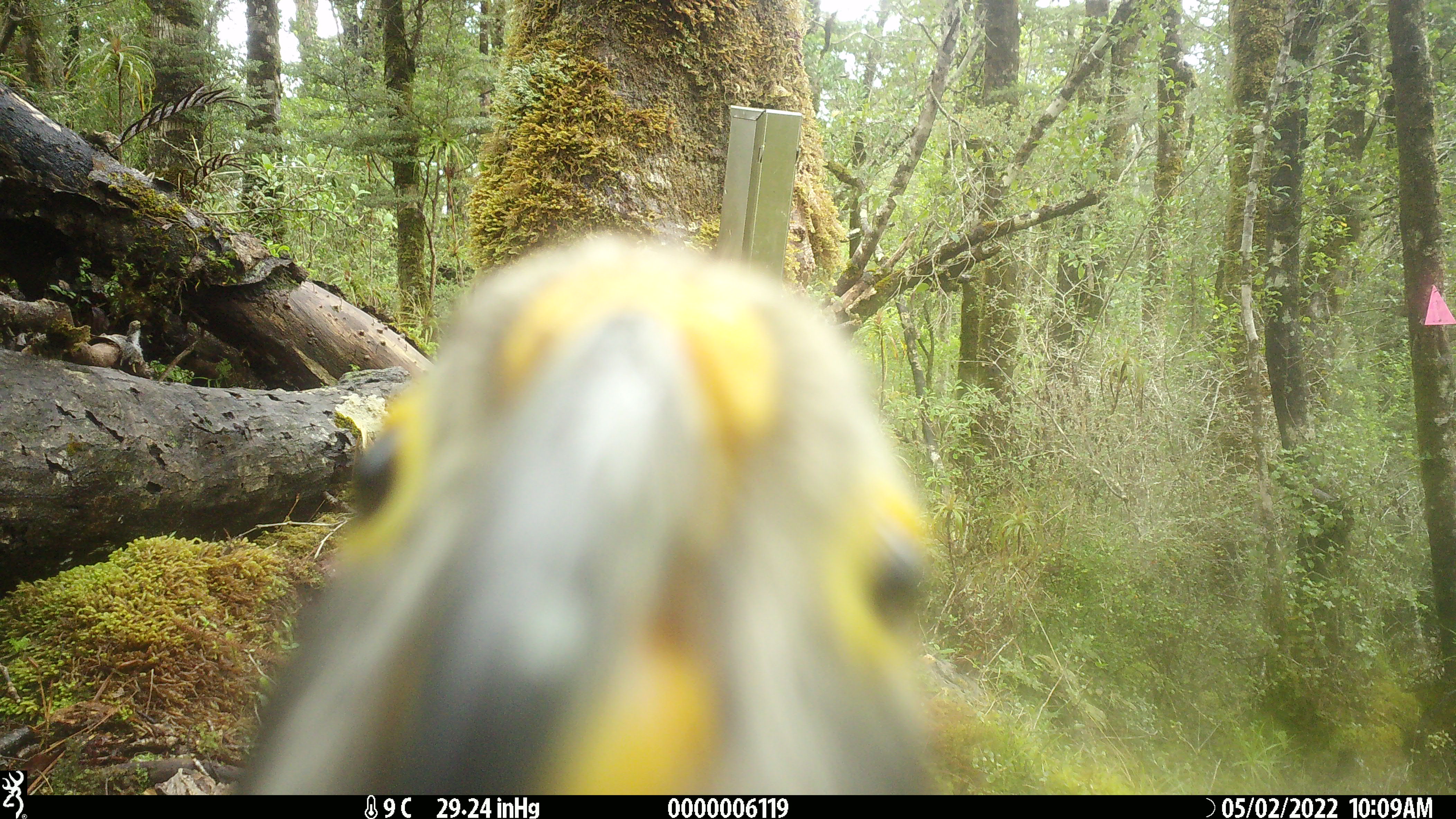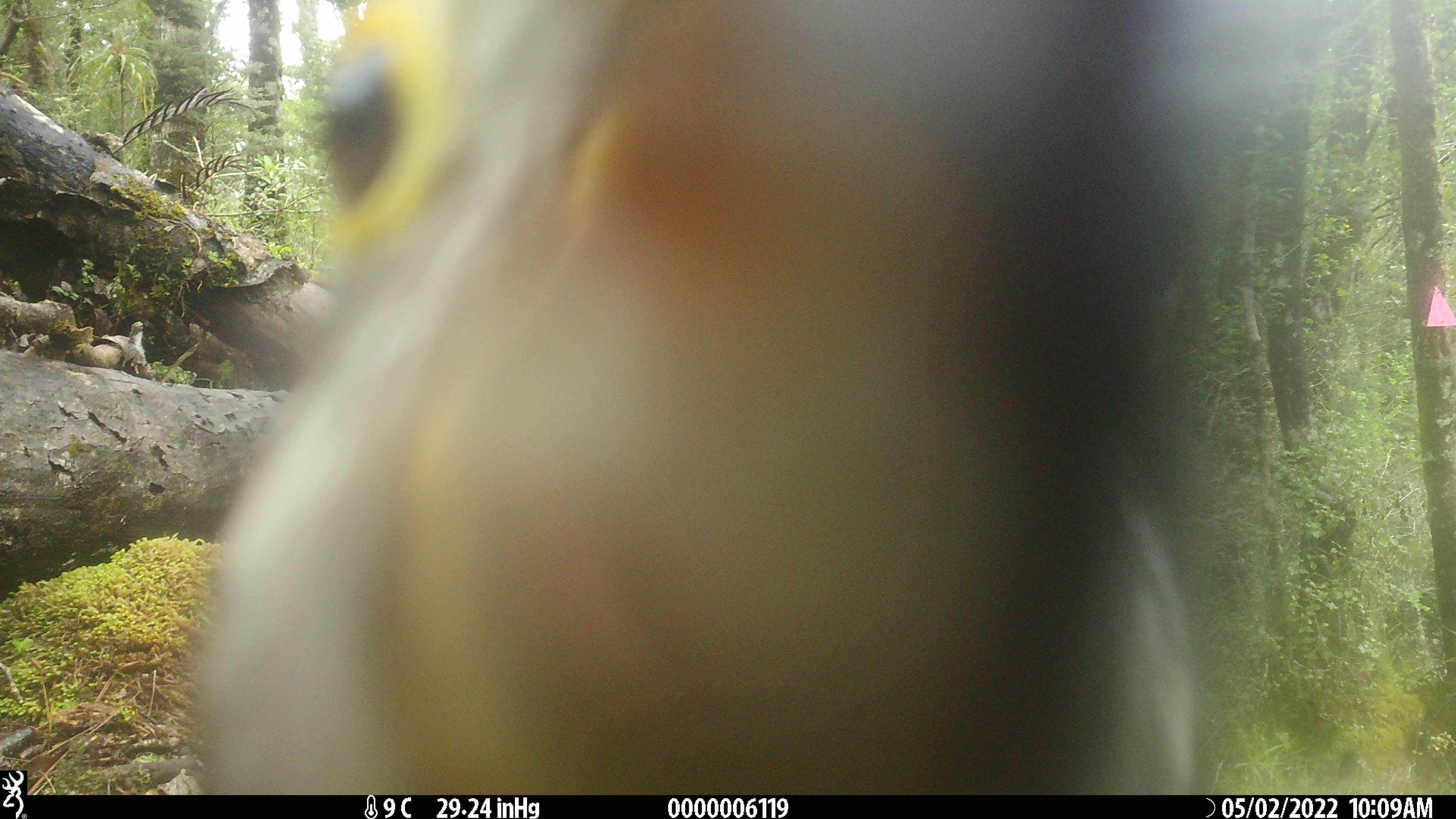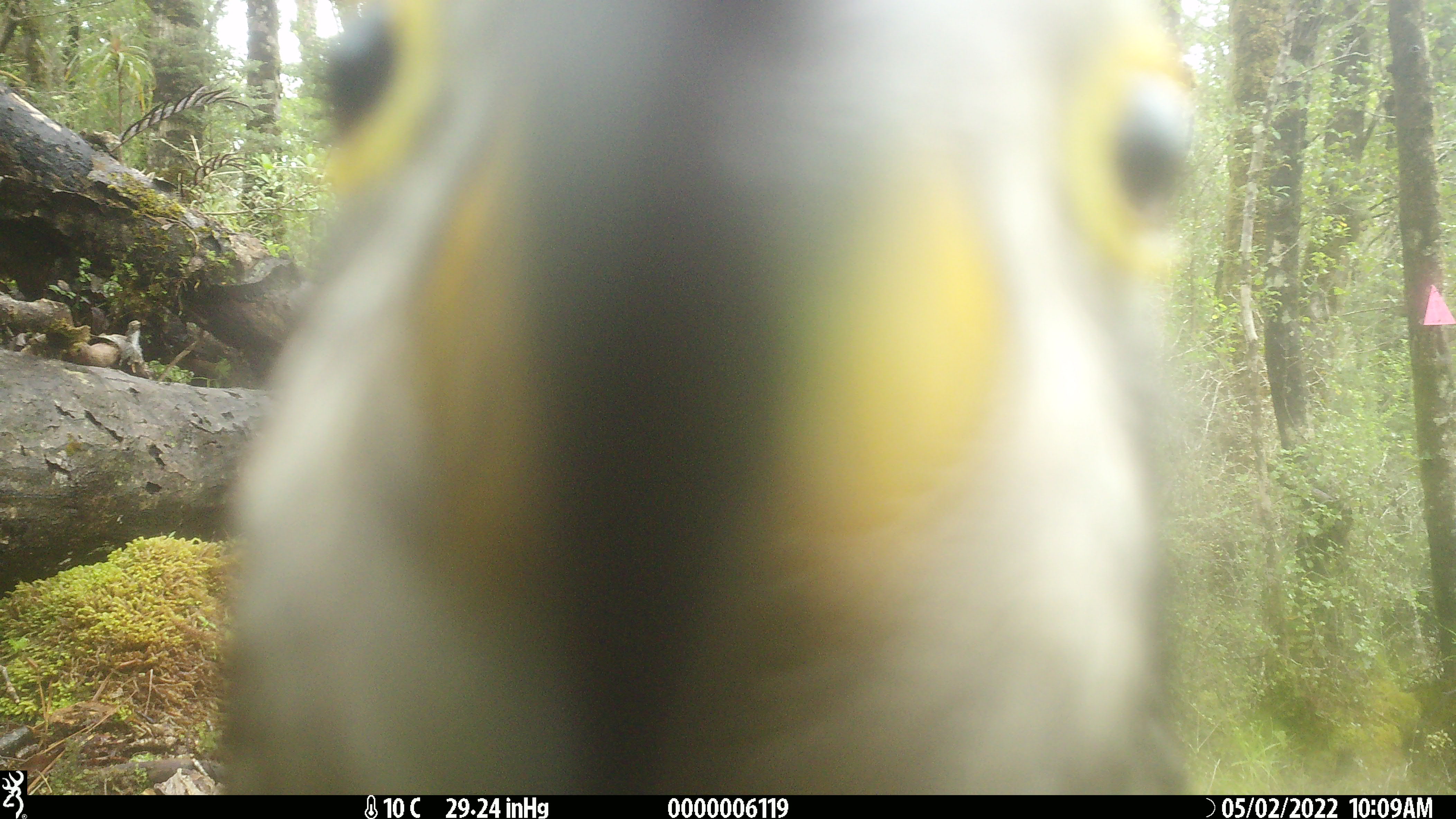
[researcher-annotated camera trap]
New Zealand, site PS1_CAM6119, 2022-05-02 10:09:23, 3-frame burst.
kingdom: Animalia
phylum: Chordata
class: Aves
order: Psittaciformes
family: Strigopidae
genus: Nestor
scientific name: Nestor notabilis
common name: kea